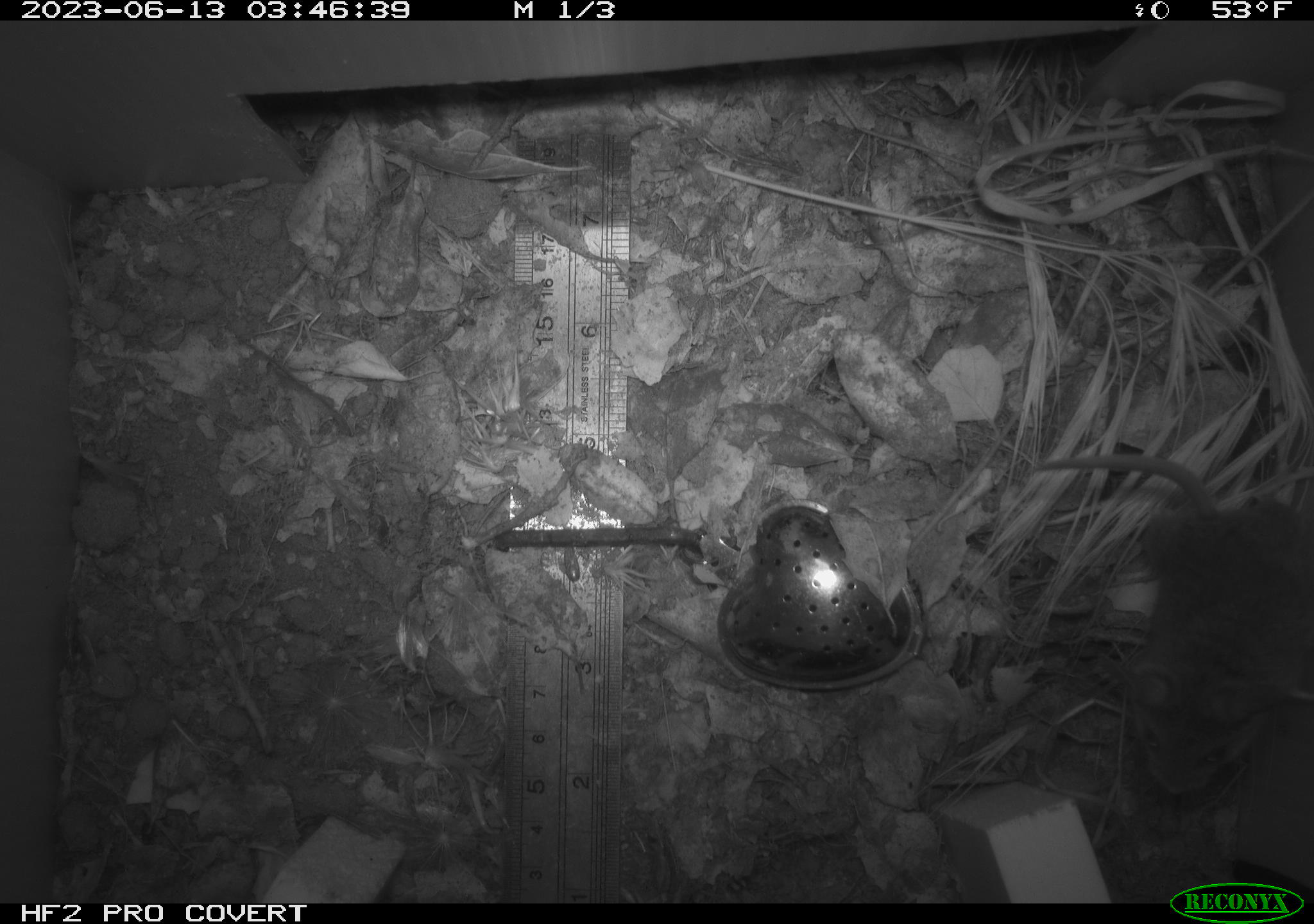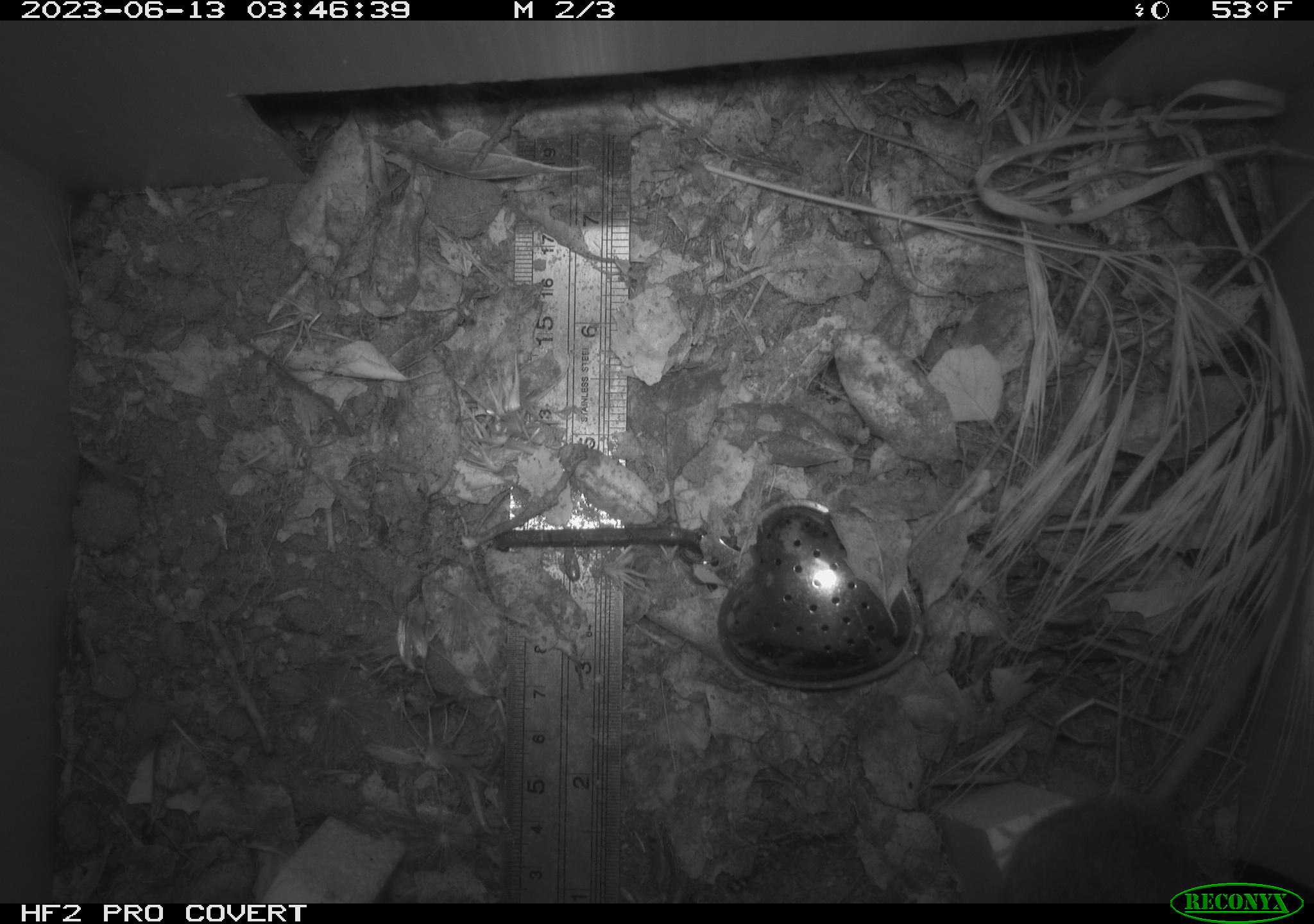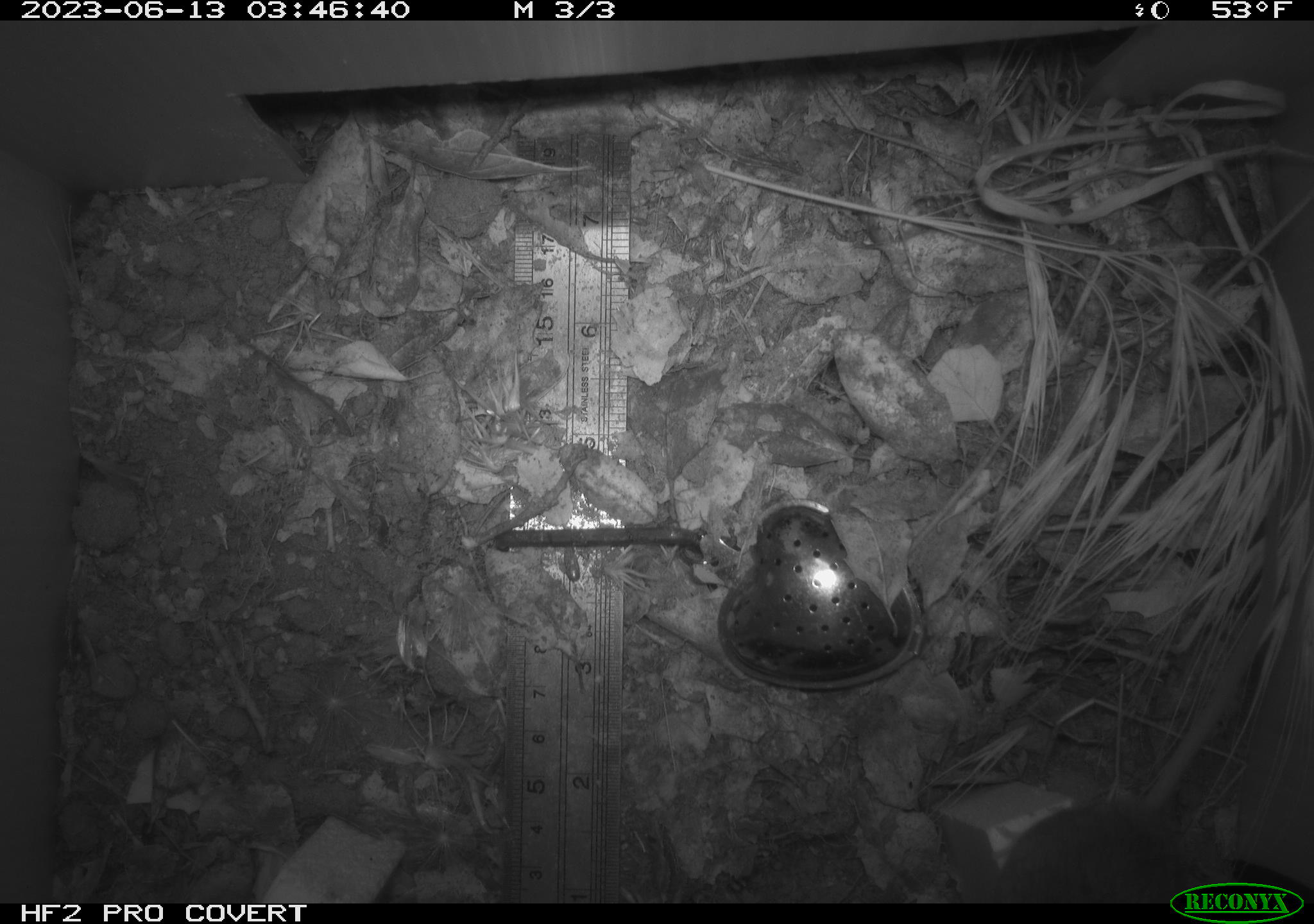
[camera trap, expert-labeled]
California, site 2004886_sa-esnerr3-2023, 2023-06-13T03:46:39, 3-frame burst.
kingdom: Animalia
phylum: Chordata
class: Mammalia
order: Rodentia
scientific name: Rodentia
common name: mouse species